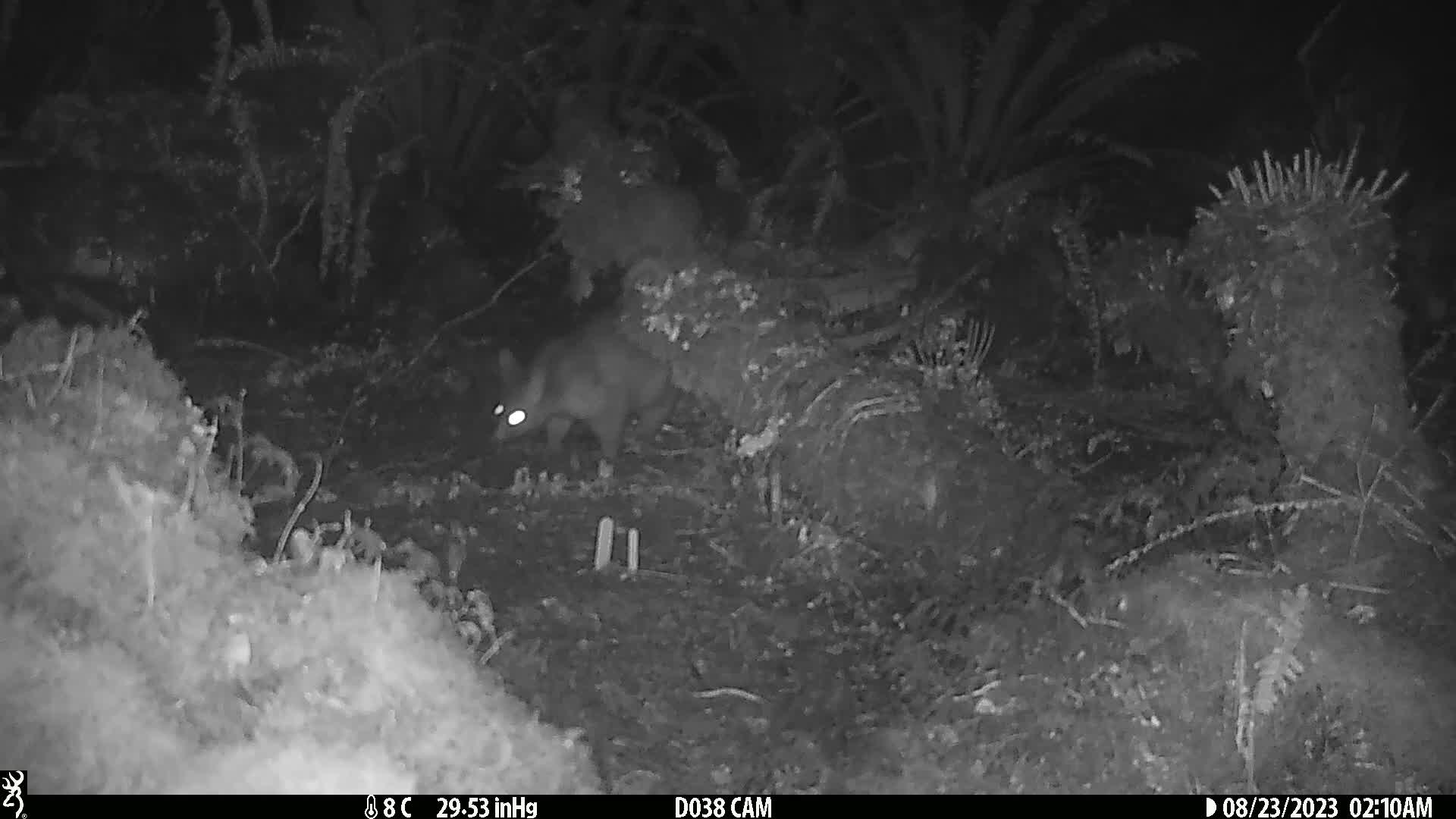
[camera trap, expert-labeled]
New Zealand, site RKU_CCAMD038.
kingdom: Animalia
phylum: Chordata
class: Mammalia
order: Diprotodontia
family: Phalangeridae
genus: Trichosurus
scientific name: Trichosurus vulpecula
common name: common brushtail possum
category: possum